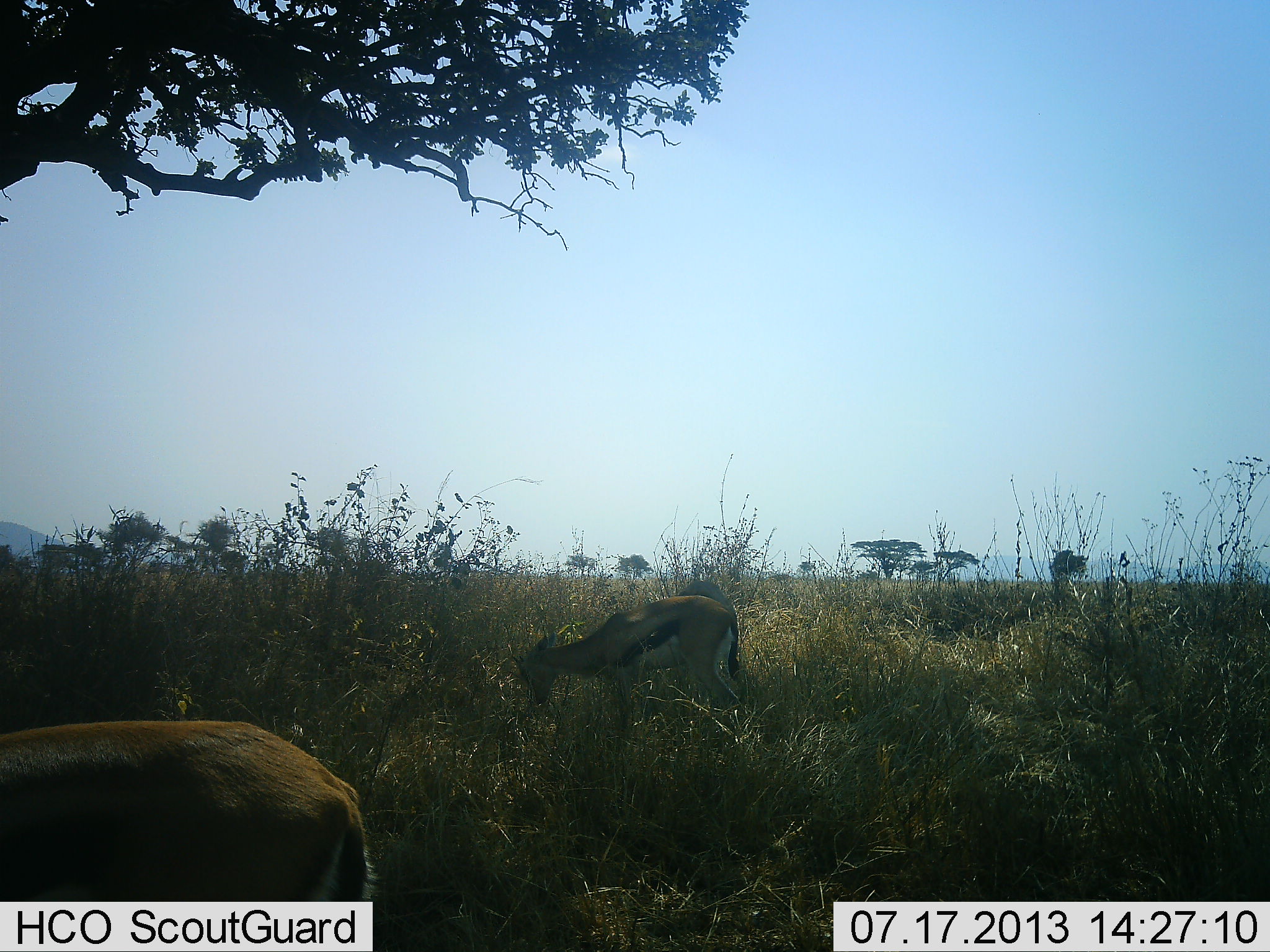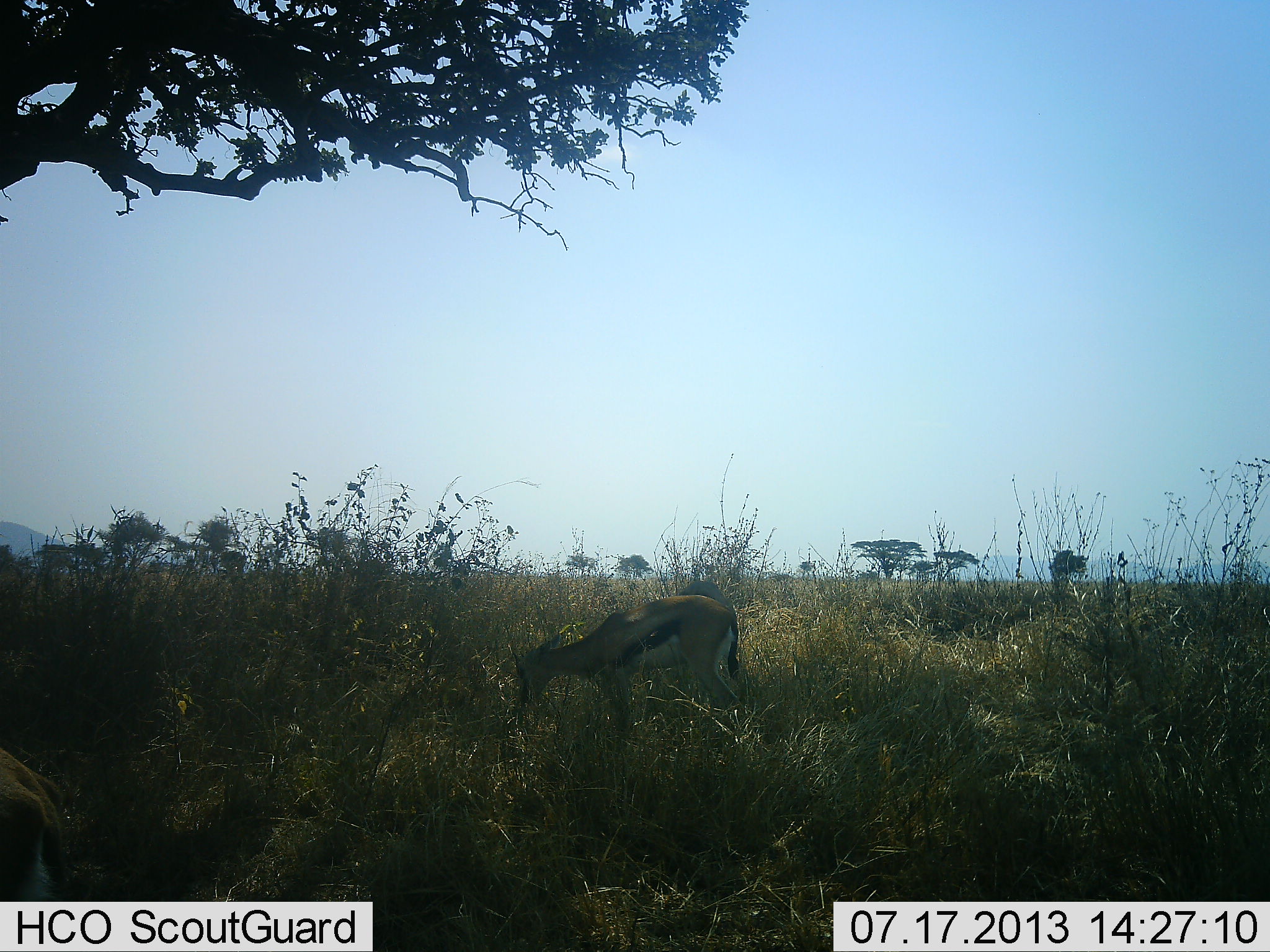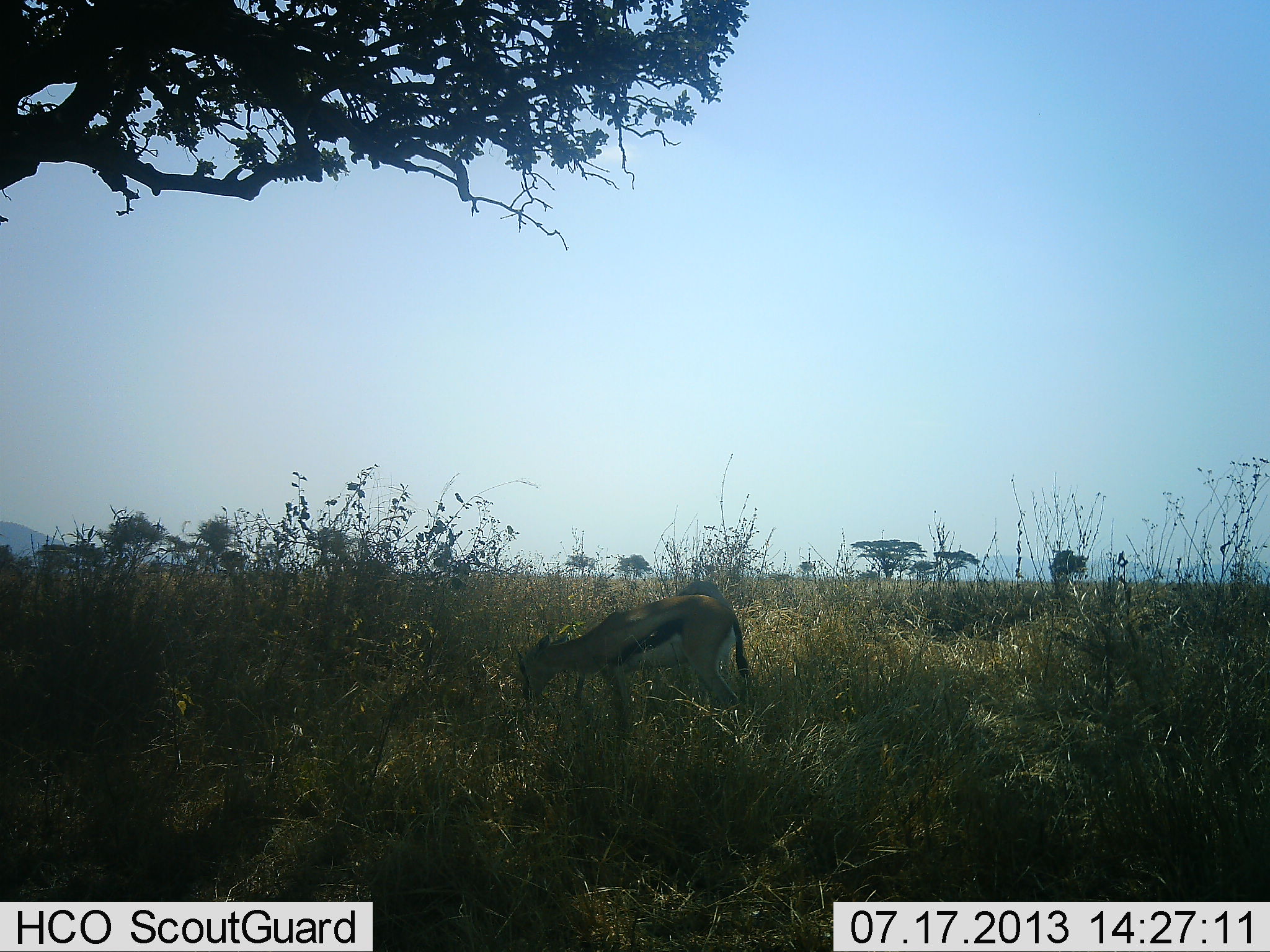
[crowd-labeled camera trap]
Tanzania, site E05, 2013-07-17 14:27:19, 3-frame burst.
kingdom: Animalia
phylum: Chordata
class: Mammalia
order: Artiodactyla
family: Bovidae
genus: Eudorcas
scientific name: Eudorcas thomsonii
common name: thomson's gazelle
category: gazellethomsons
Gazellethomsons (thomson's gazelle) (Eudorcas thomsonii), count 2. Behavior (volunteer vote fractions): standing 40%, resting 0%, moving 70%, interacting 0%. Young present (vote fraction): 10%. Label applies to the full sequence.